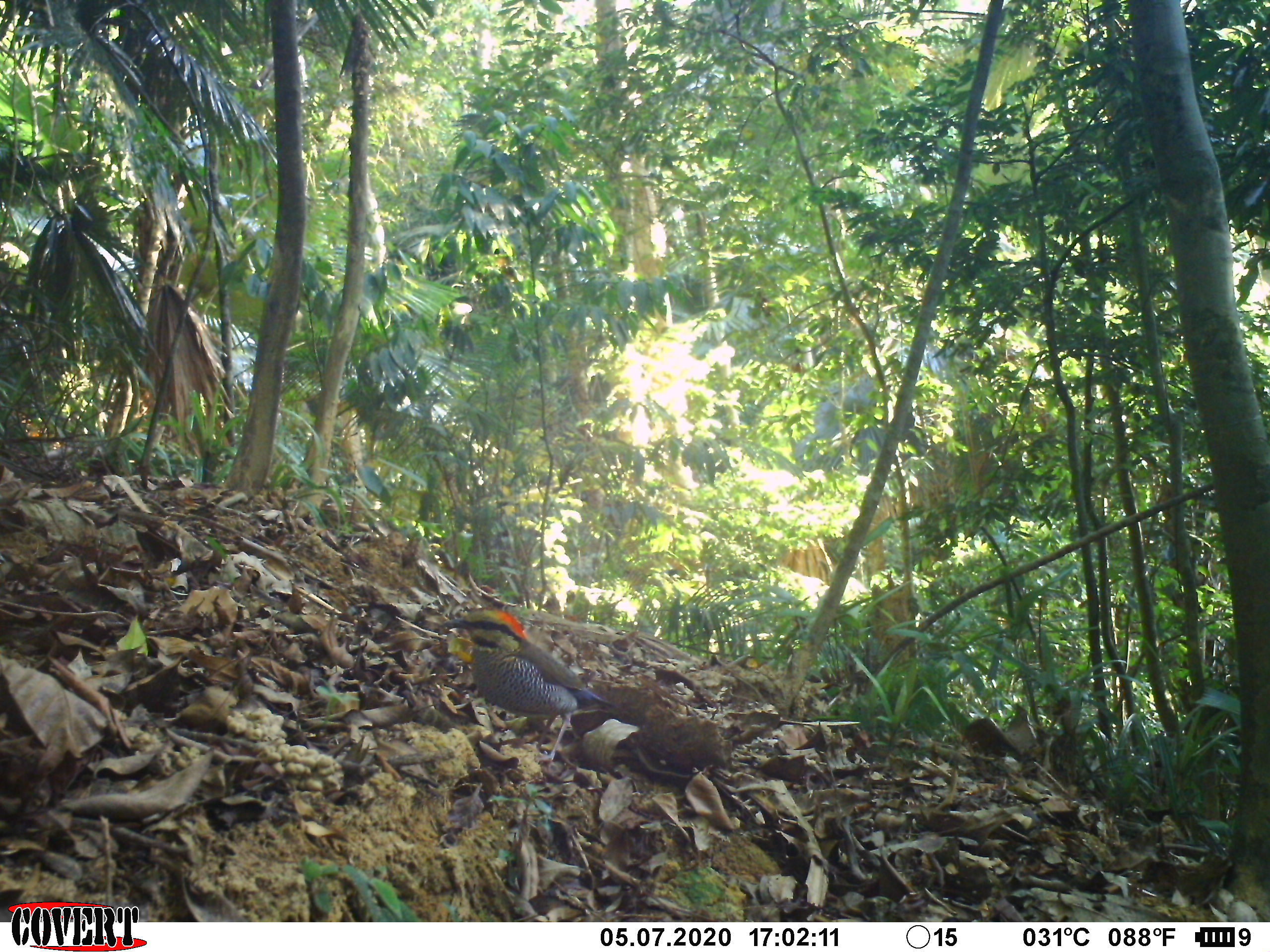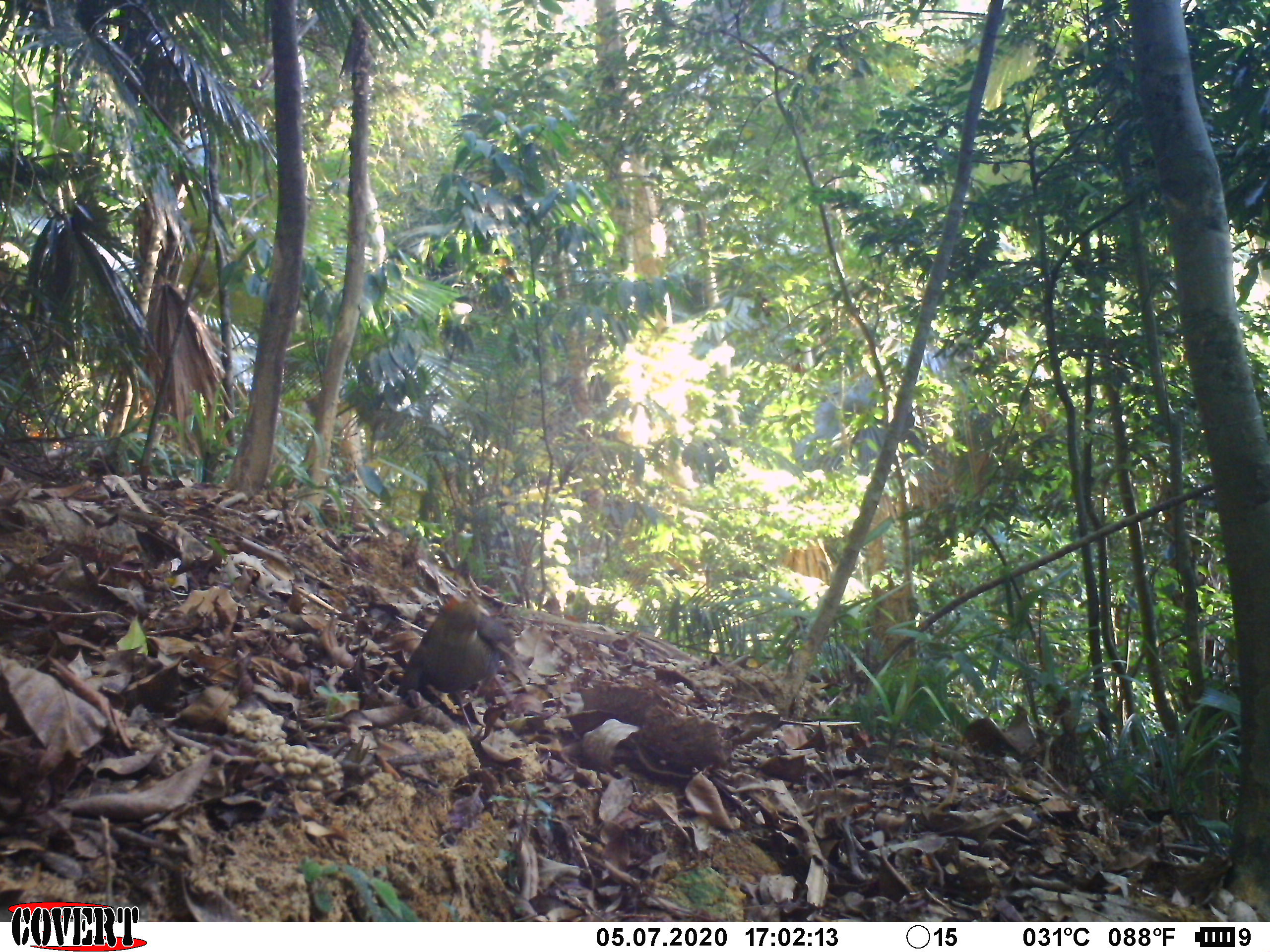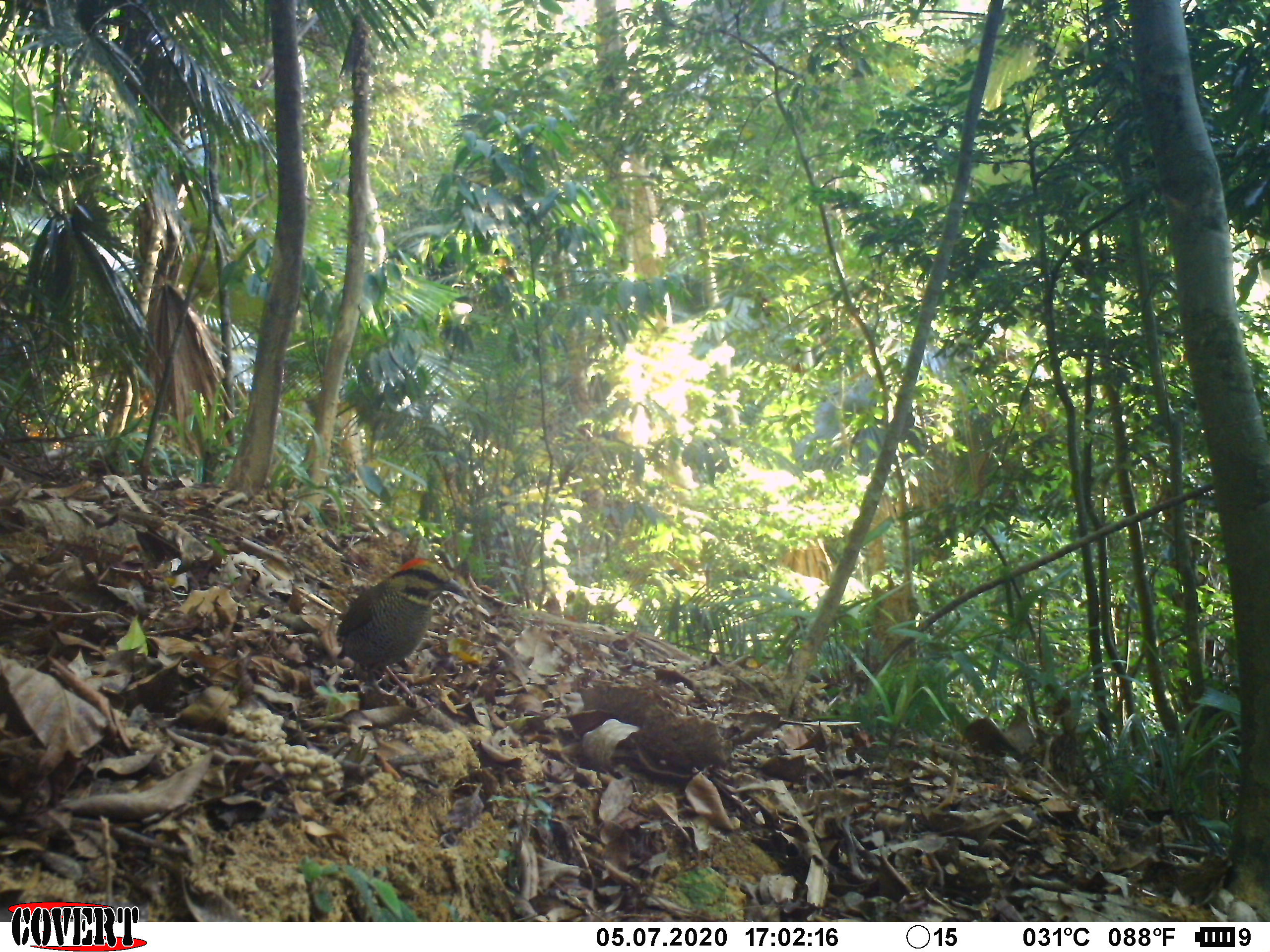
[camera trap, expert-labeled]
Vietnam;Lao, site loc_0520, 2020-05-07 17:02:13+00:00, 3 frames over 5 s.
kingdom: Animalia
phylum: Chordata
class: Aves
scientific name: Aves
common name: bird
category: unidentified bird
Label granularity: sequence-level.